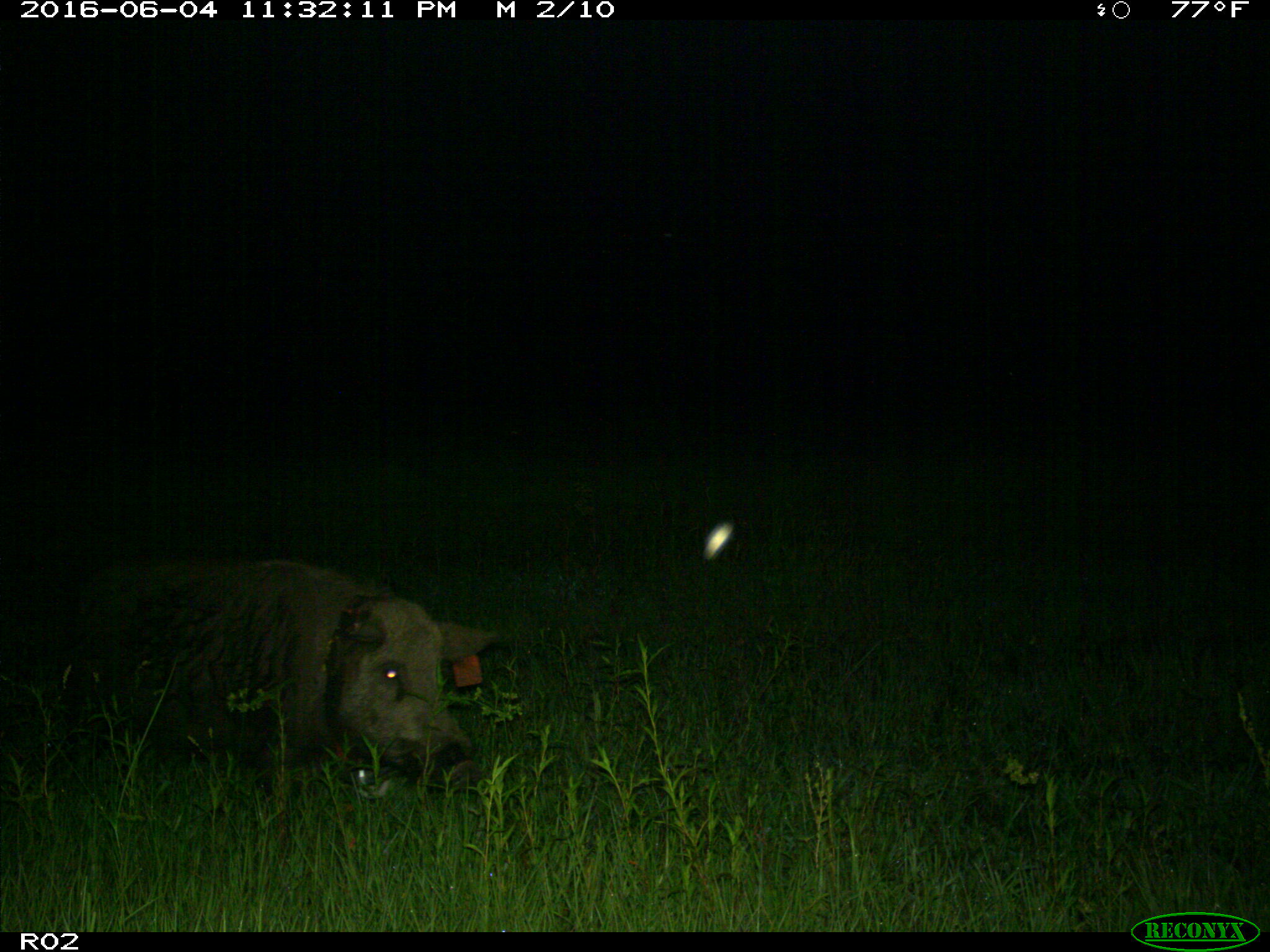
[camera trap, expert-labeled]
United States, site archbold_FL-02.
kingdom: Animalia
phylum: Chordata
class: Mammalia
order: Artiodactyla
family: Suidae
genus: Sus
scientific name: Sus scrofa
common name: wild boar